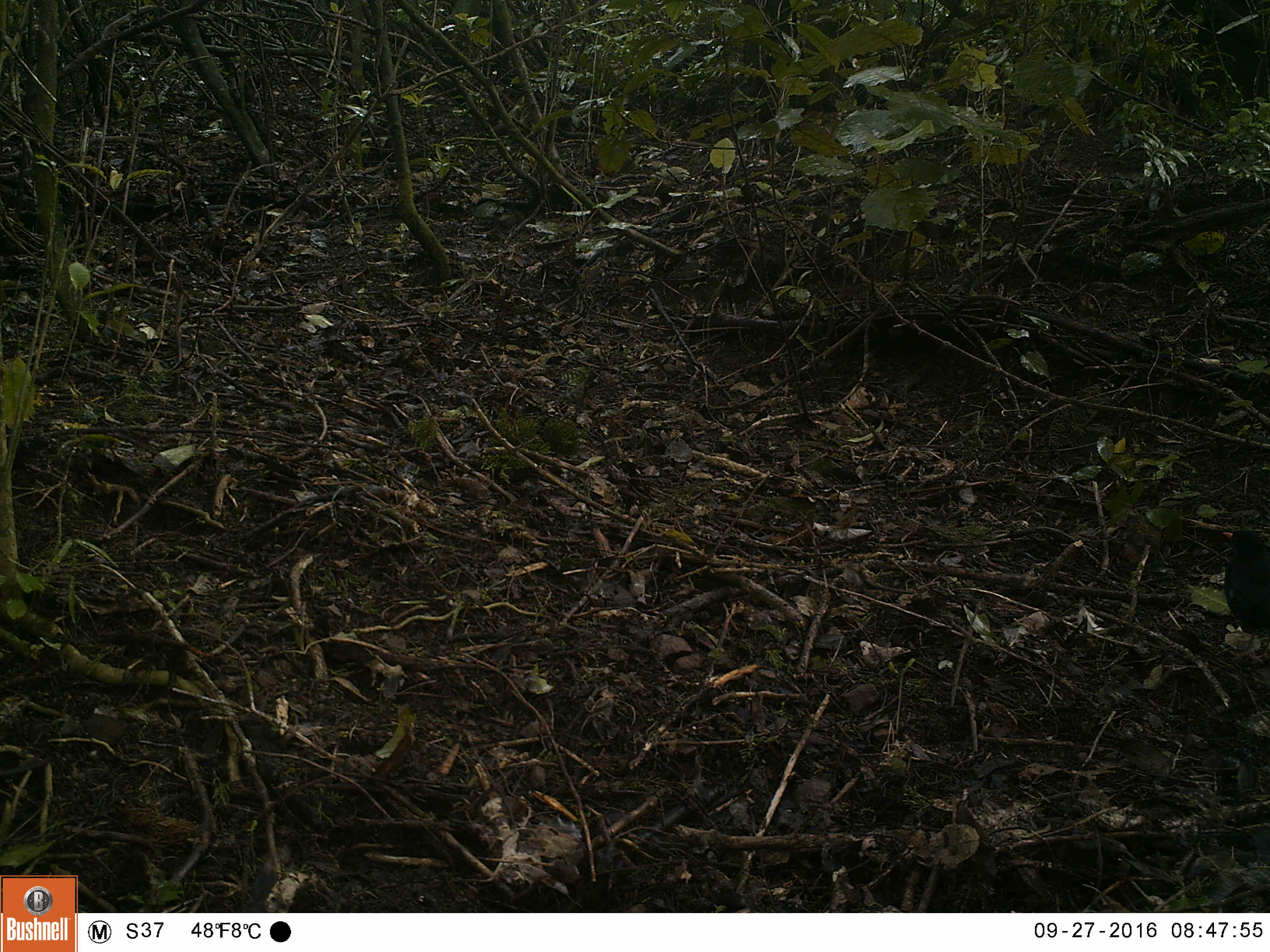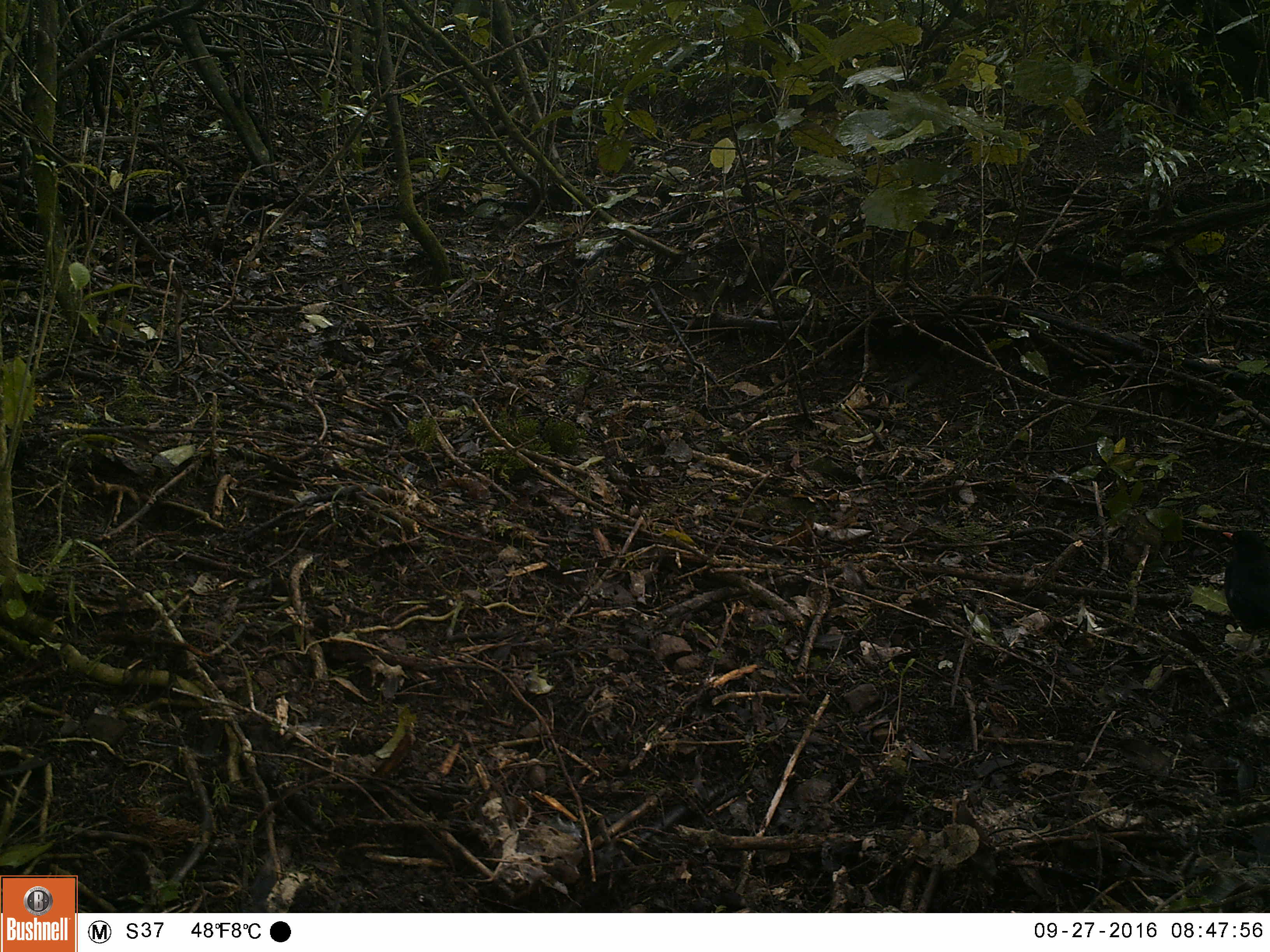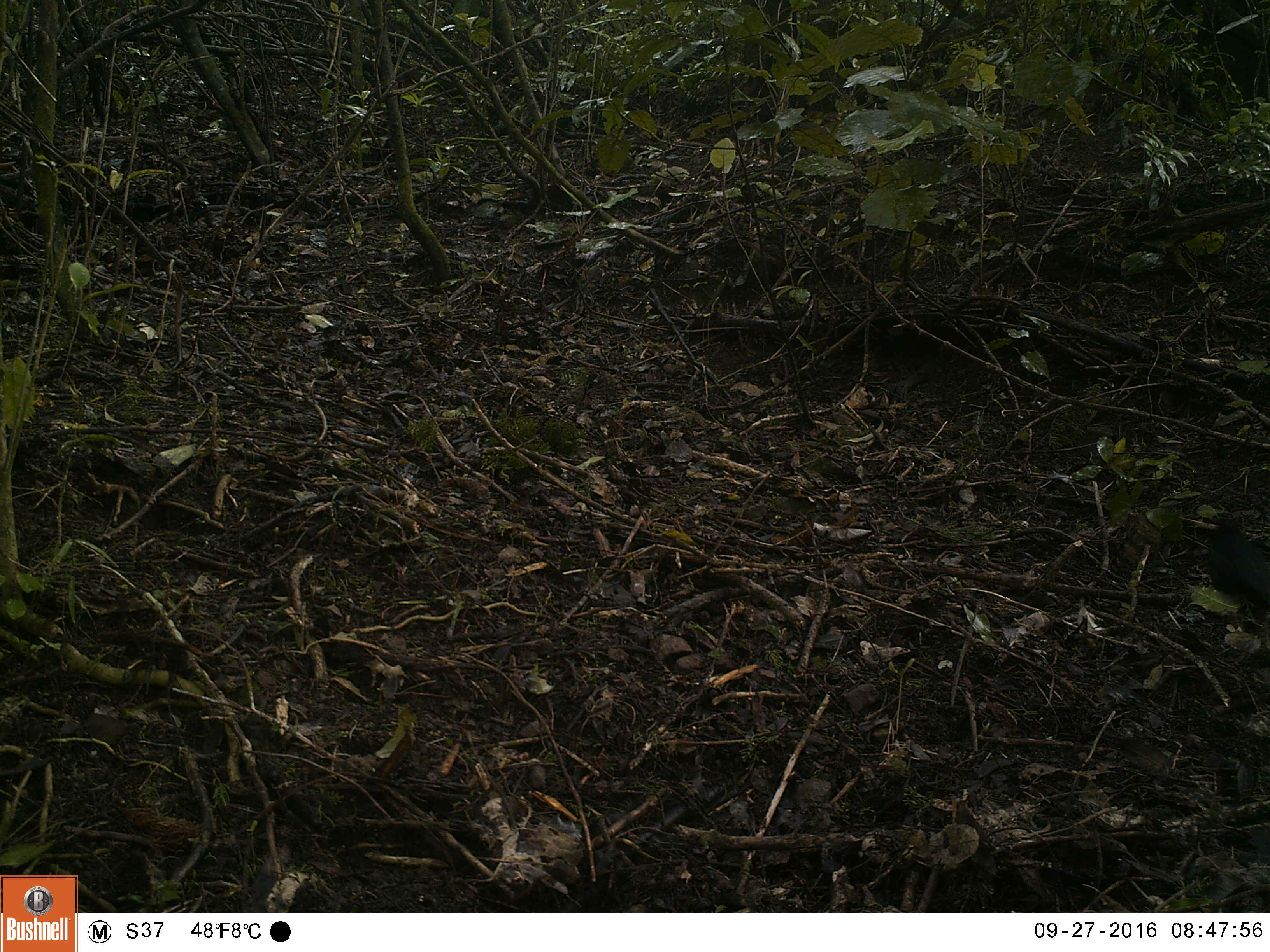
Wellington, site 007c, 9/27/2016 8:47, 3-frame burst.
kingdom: Animalia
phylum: Chordata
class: Aves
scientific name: Aves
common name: bird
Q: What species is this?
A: Bird (Aves).